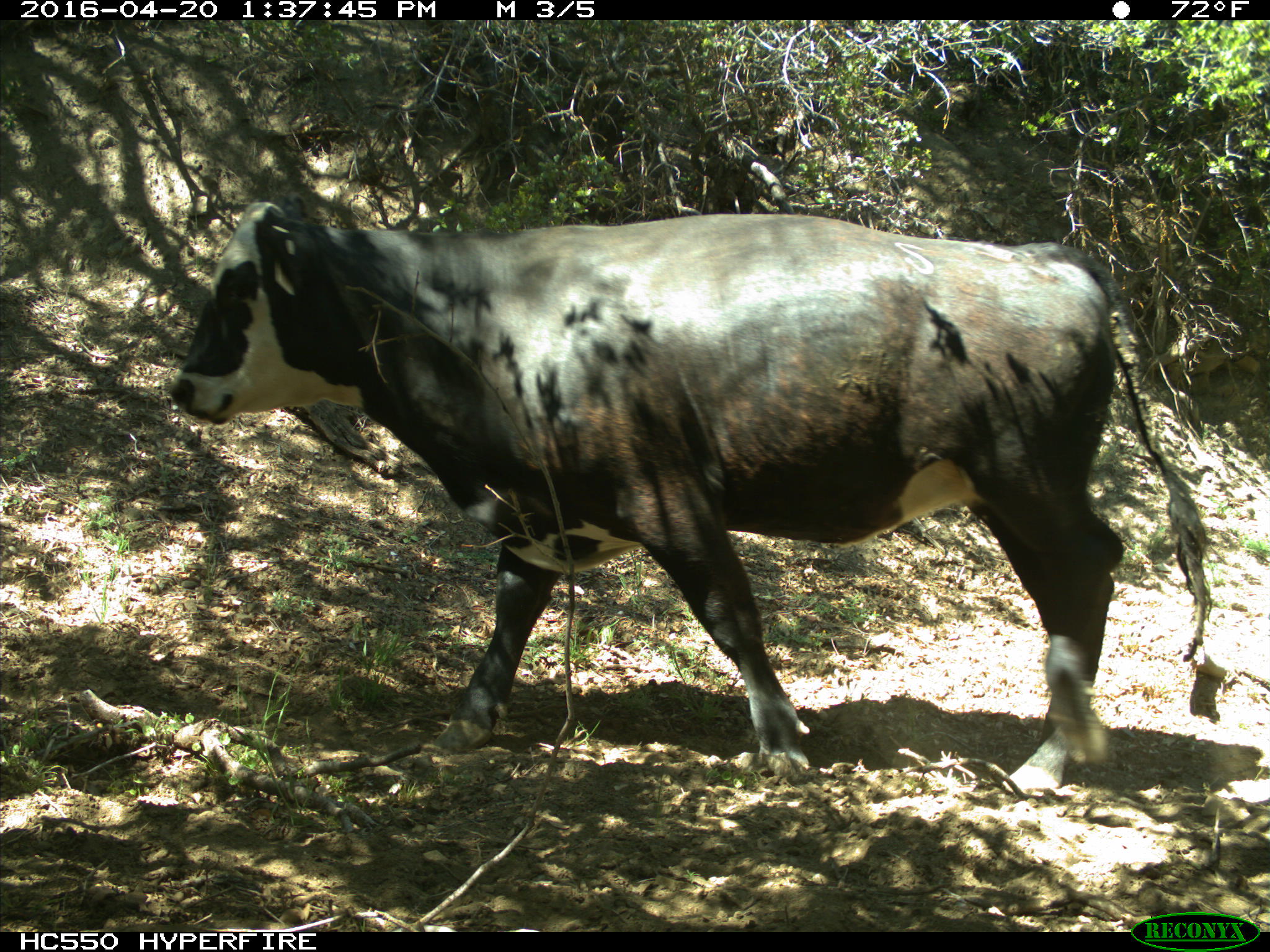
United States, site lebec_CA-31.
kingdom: Animalia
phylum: Chordata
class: Mammalia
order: Artiodactyla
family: Bovidae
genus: Bos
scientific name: Bos taurus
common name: domestic cow